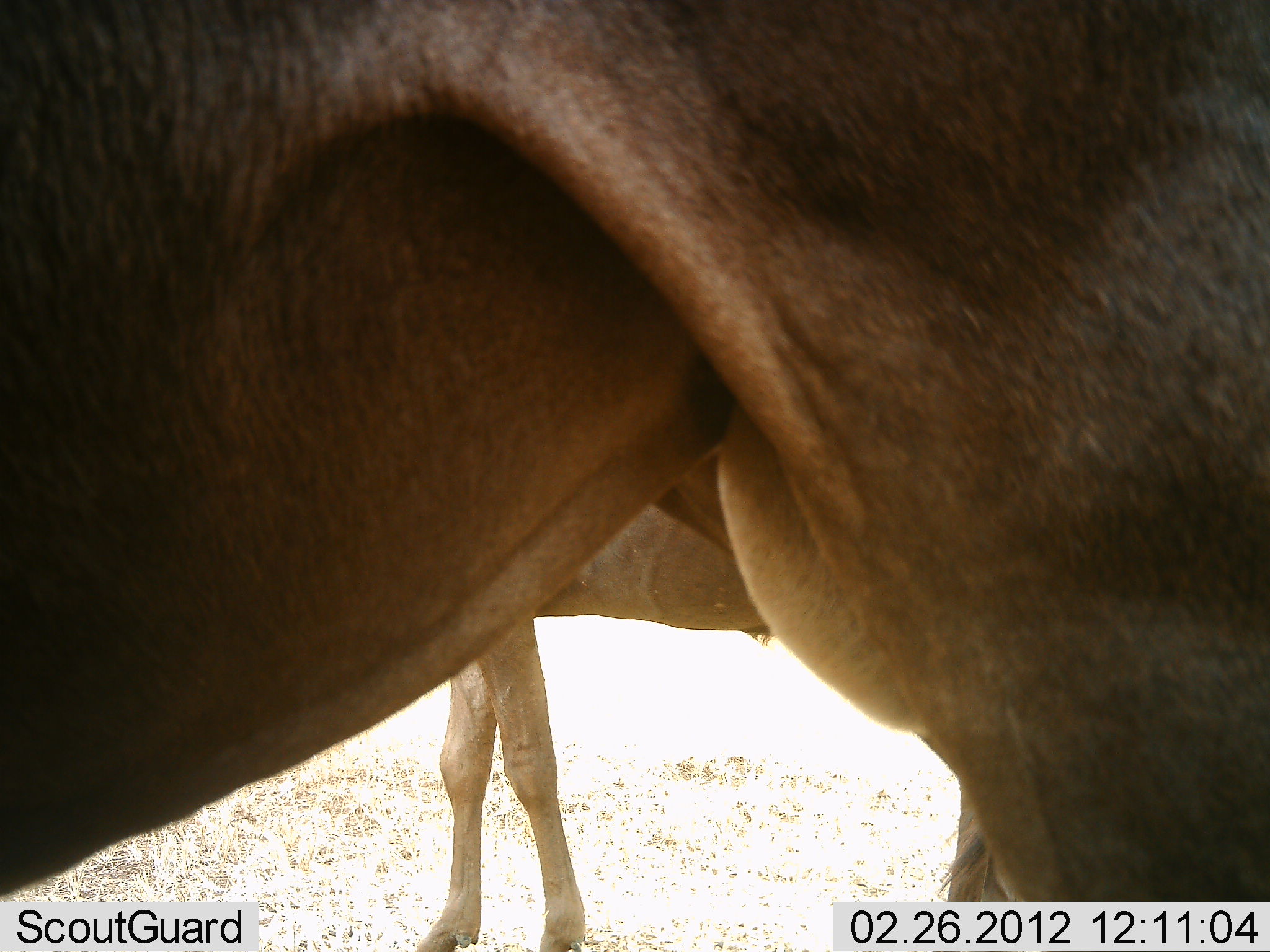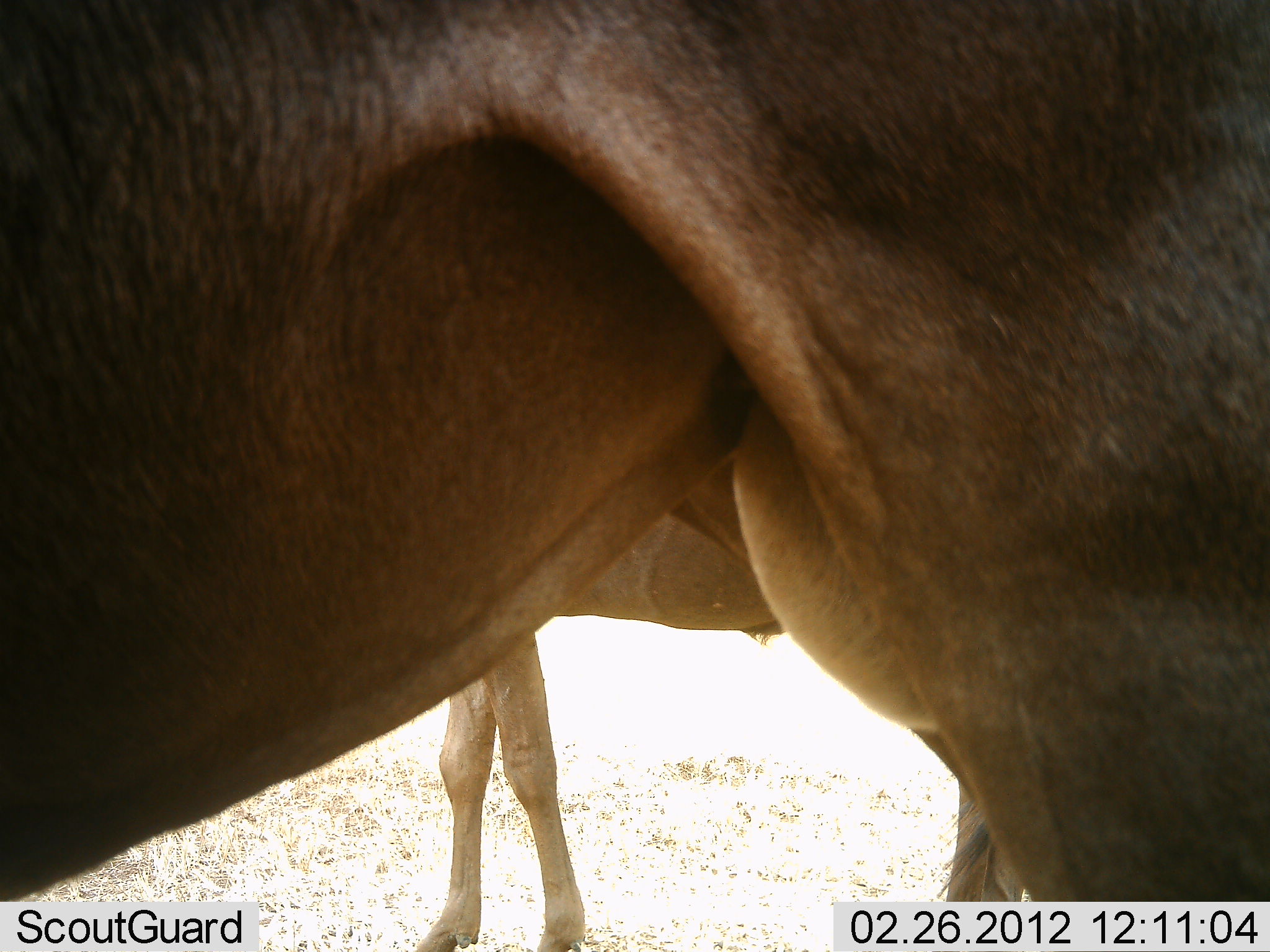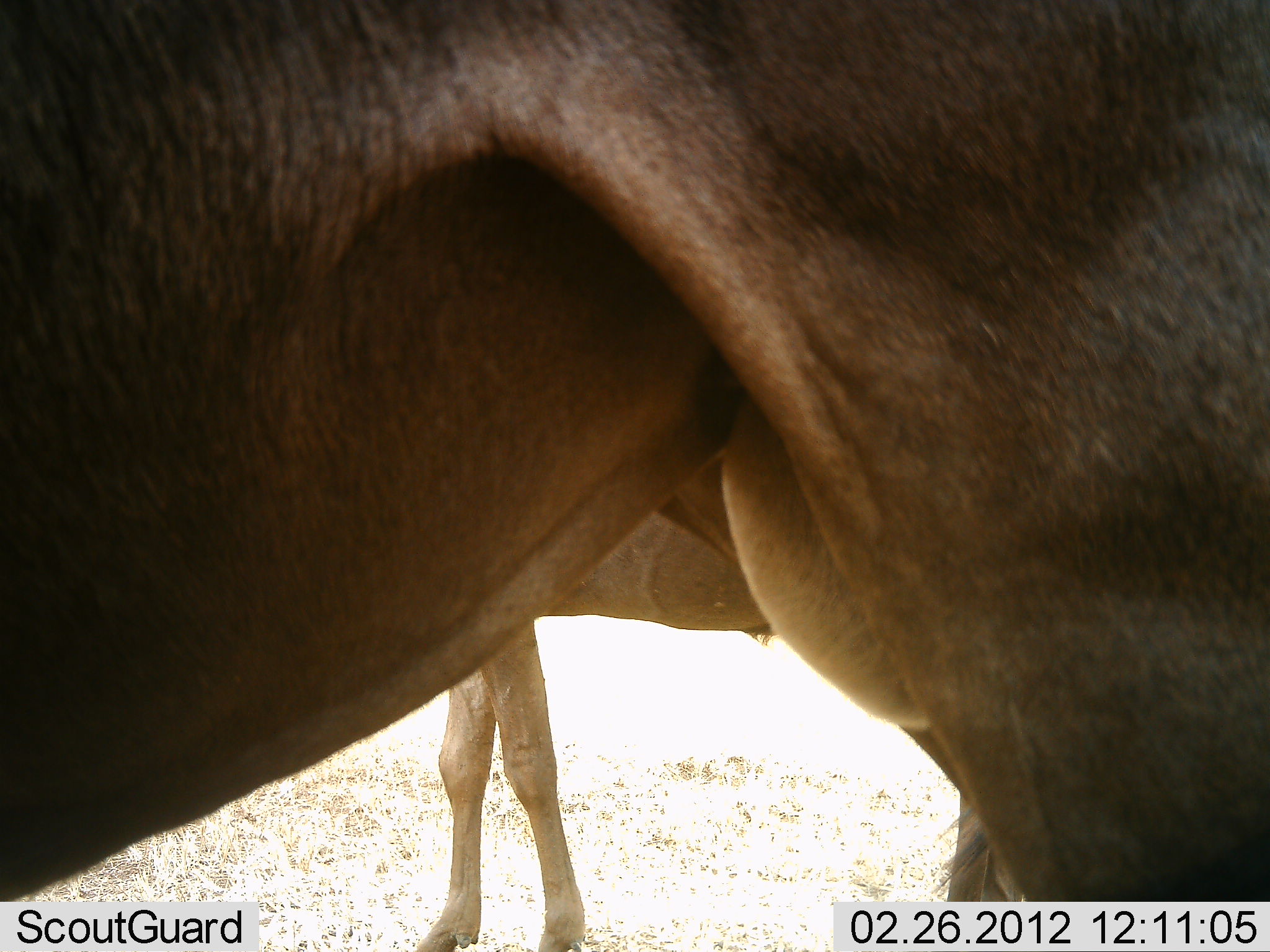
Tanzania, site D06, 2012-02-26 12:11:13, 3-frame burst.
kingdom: Animalia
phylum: Chordata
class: Mammalia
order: Artiodactyla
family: Bovidae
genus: Connochaetes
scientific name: Connochaetes taurinus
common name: blue wildebeest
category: wildebeest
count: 2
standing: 100%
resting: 0%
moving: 0%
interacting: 0%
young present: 14%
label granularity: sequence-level